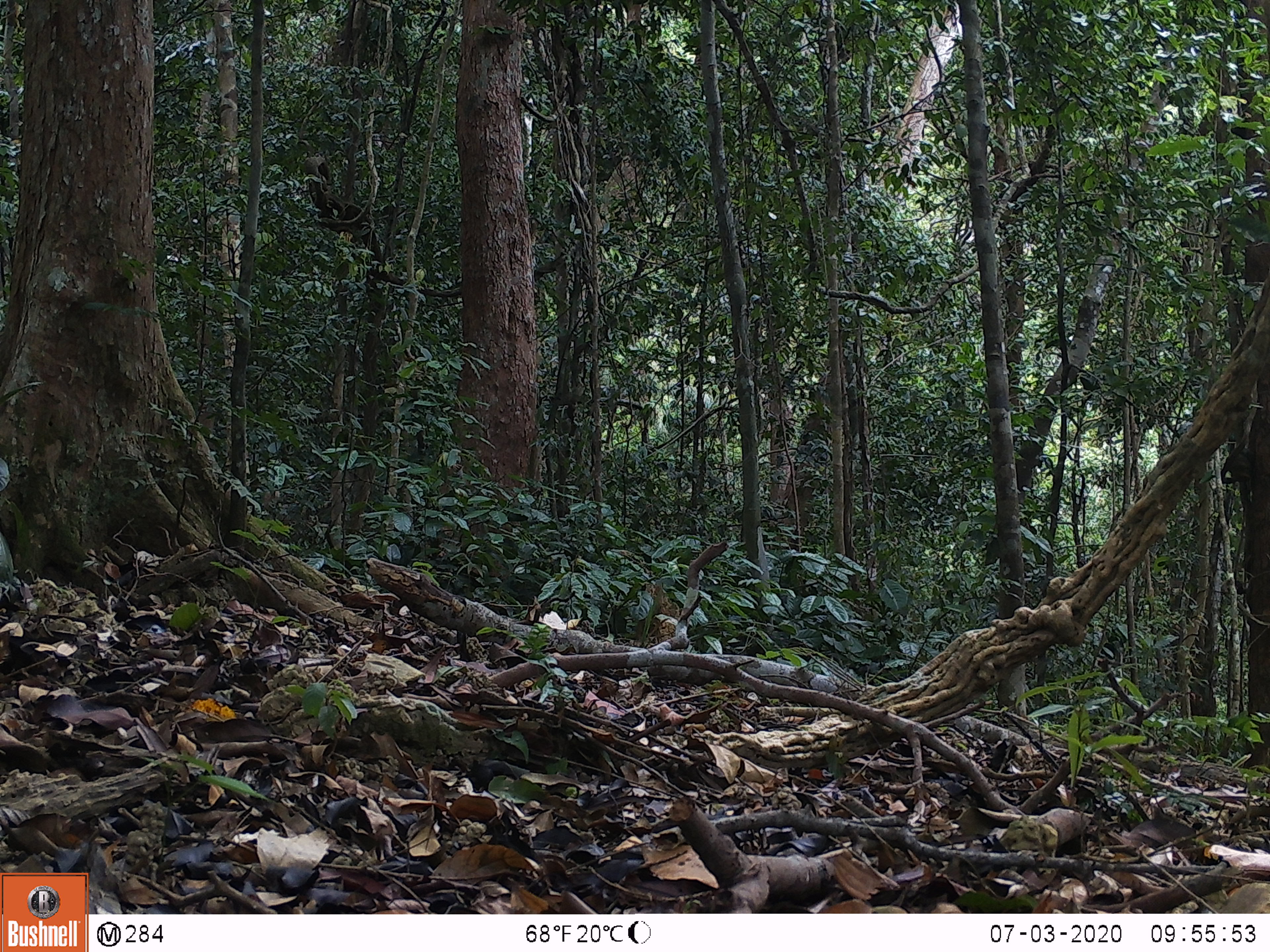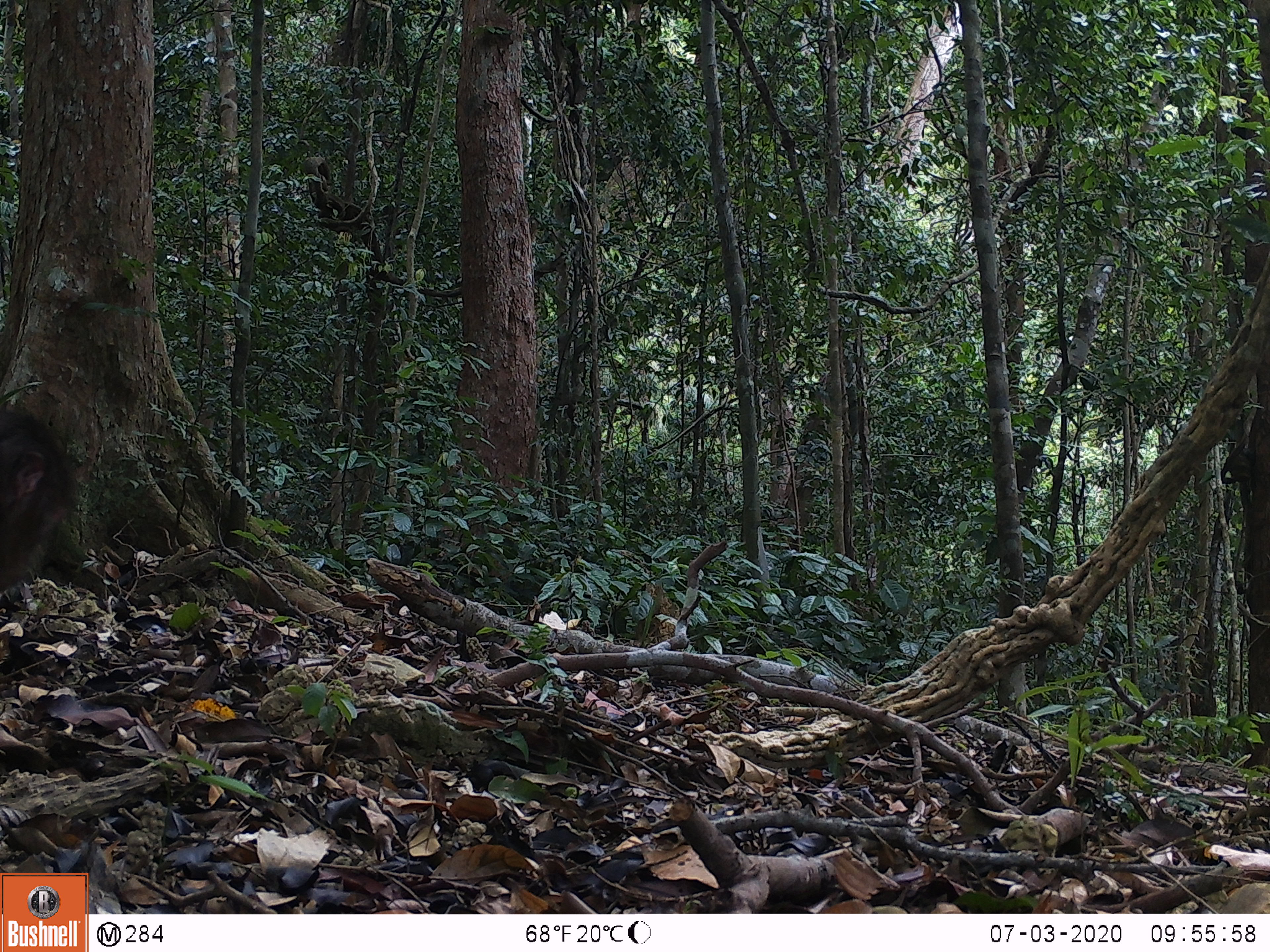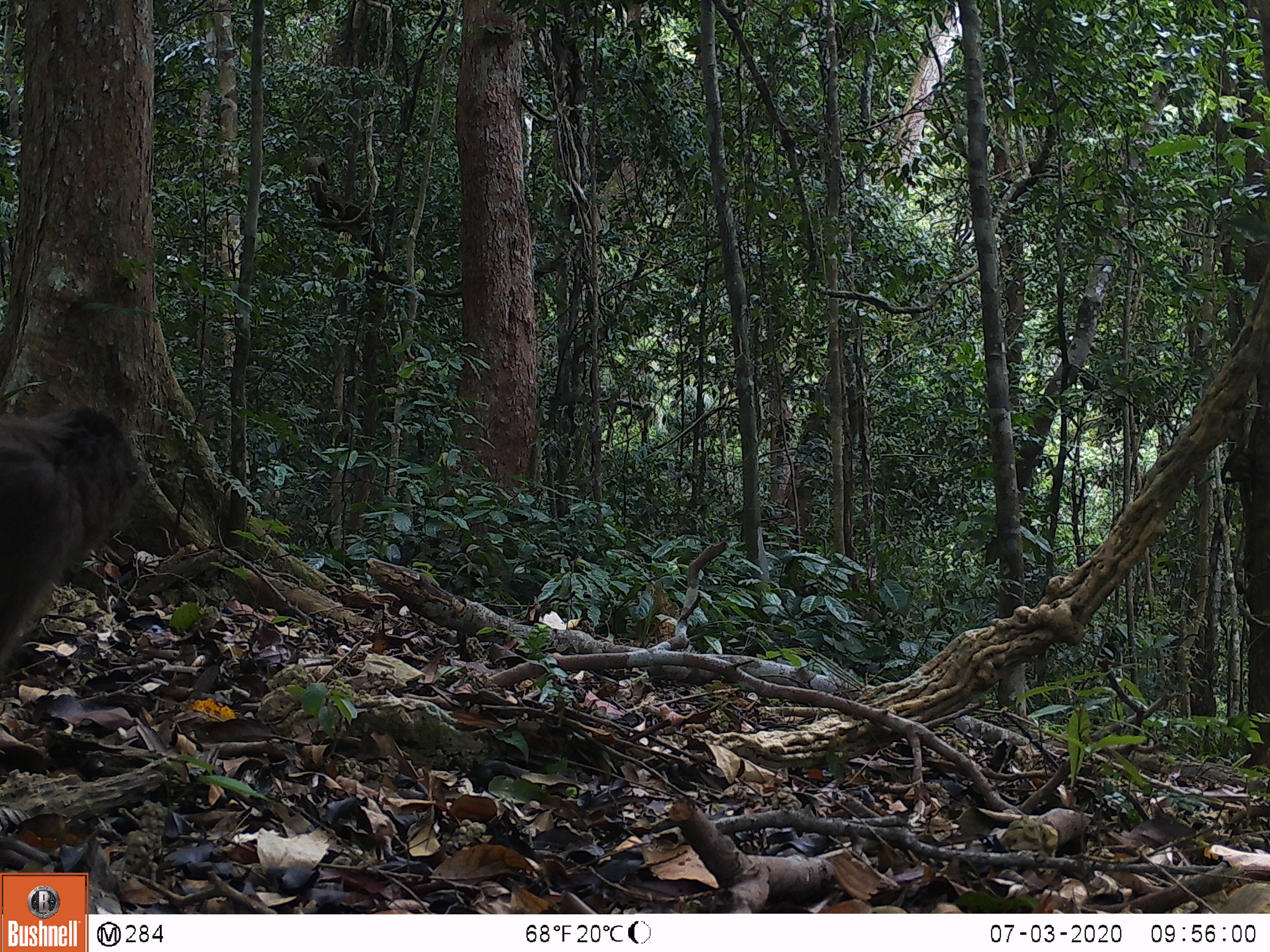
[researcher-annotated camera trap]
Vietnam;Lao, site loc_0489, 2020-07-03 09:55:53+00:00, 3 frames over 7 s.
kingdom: Animalia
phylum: Chordata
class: Mammalia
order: Primates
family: Cercopithecidae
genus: Macaca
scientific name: Macaca arctoides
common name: stump-tailed macaque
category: stump tailed macaque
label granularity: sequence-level